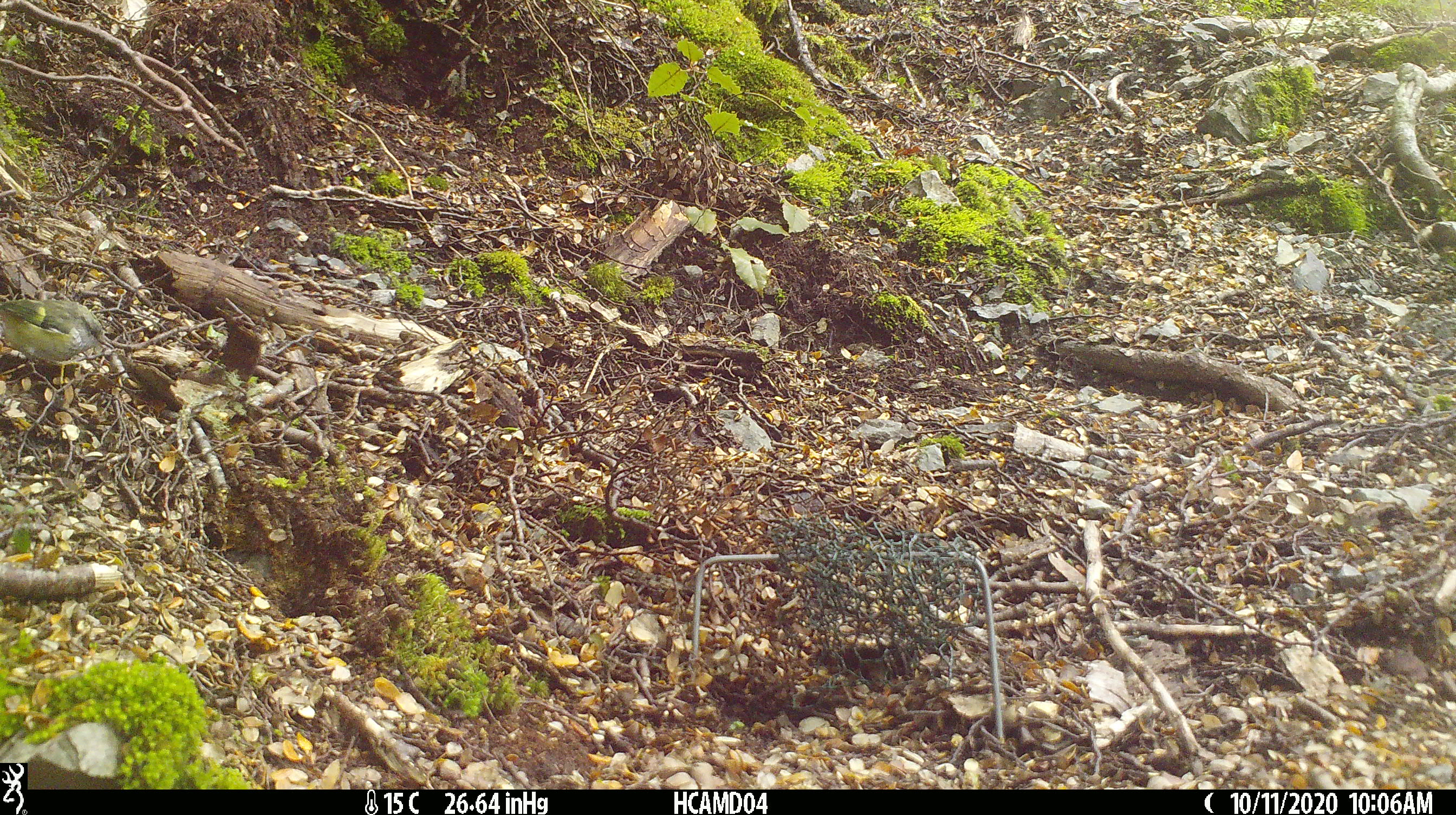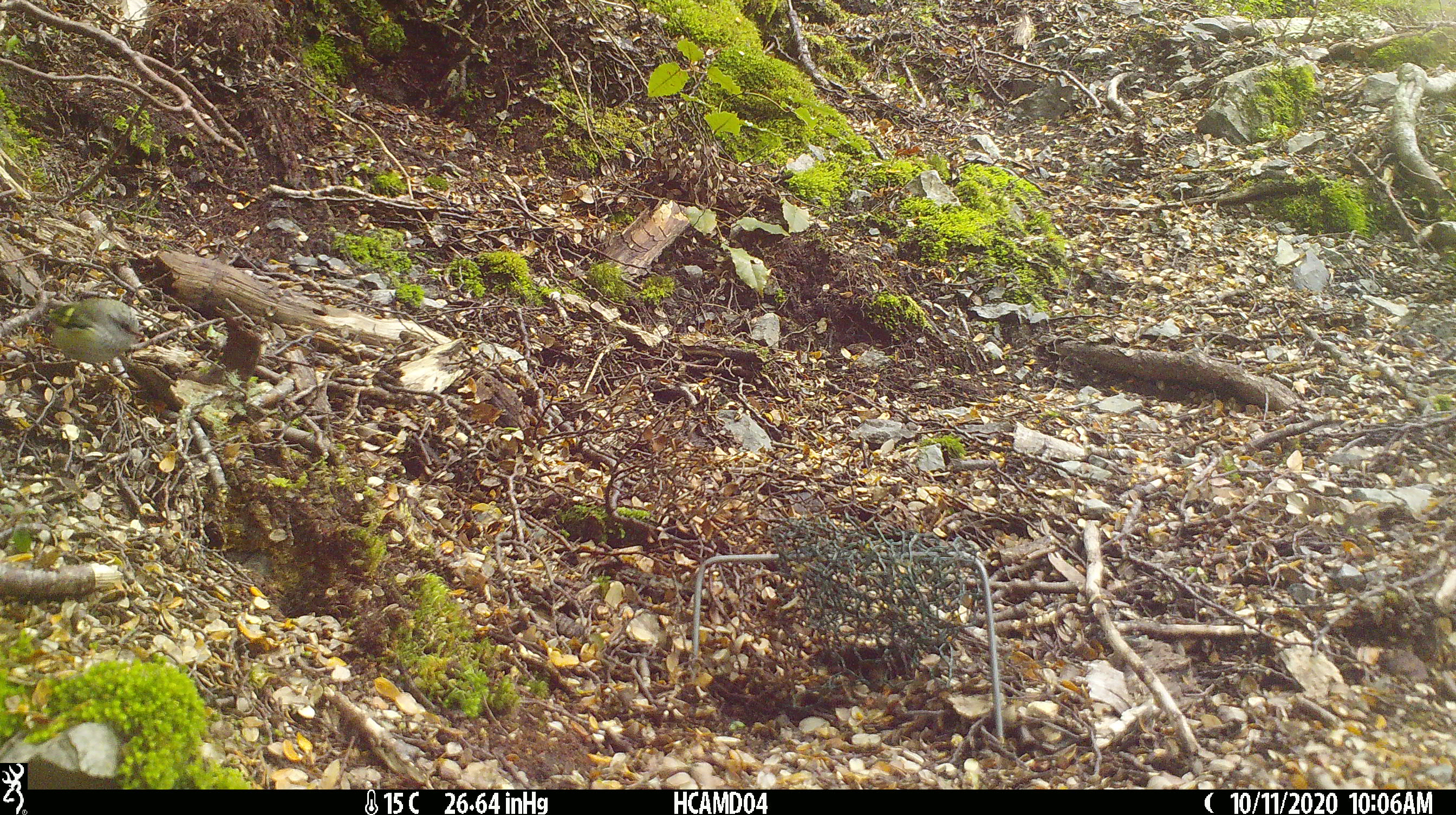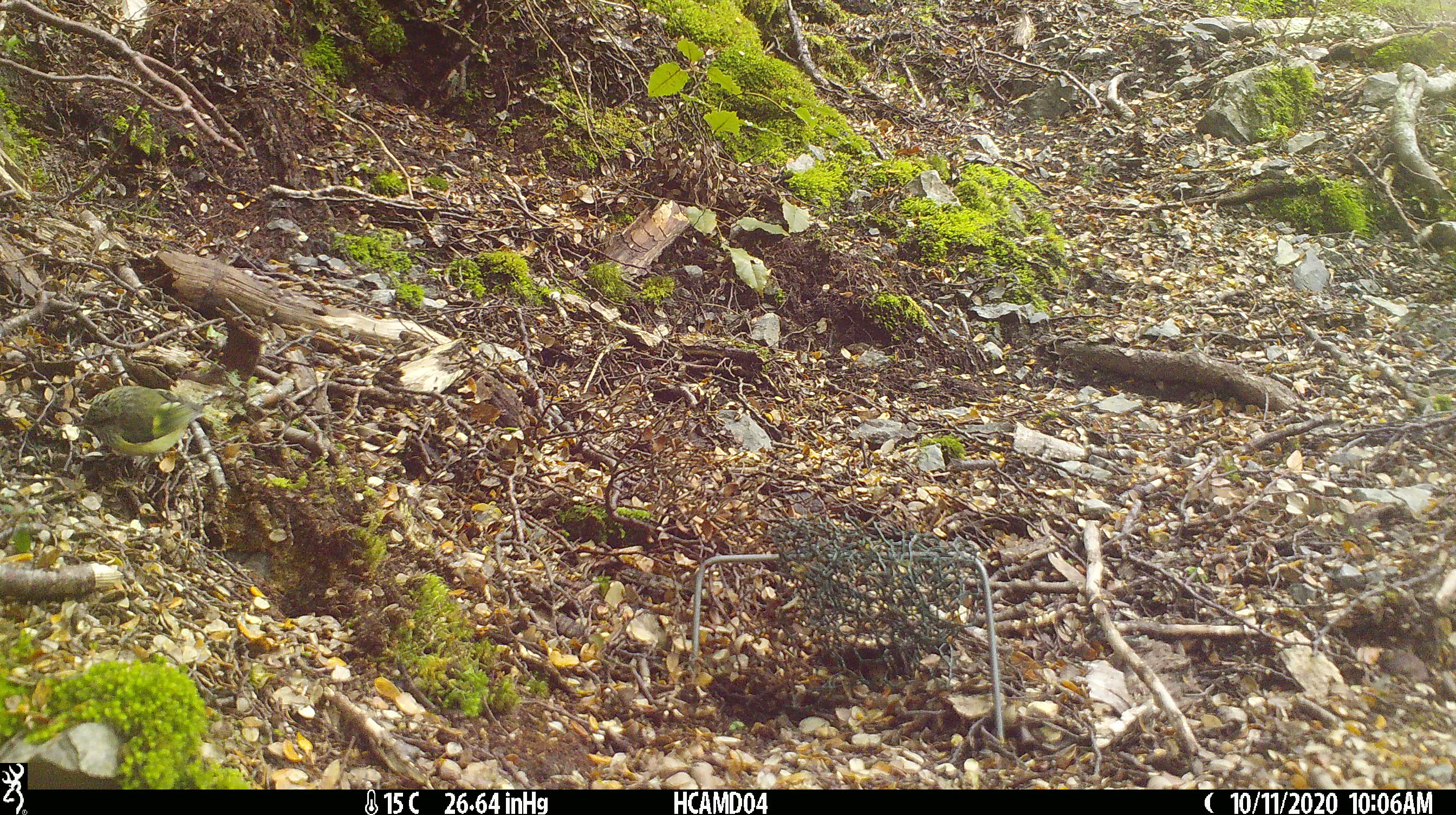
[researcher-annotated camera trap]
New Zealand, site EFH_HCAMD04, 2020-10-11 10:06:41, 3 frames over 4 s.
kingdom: Animalia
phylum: Chordata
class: Aves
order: Passeriformes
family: Acanthisittidae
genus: Acanthisitta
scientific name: Acanthisitta chloris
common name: rifleman